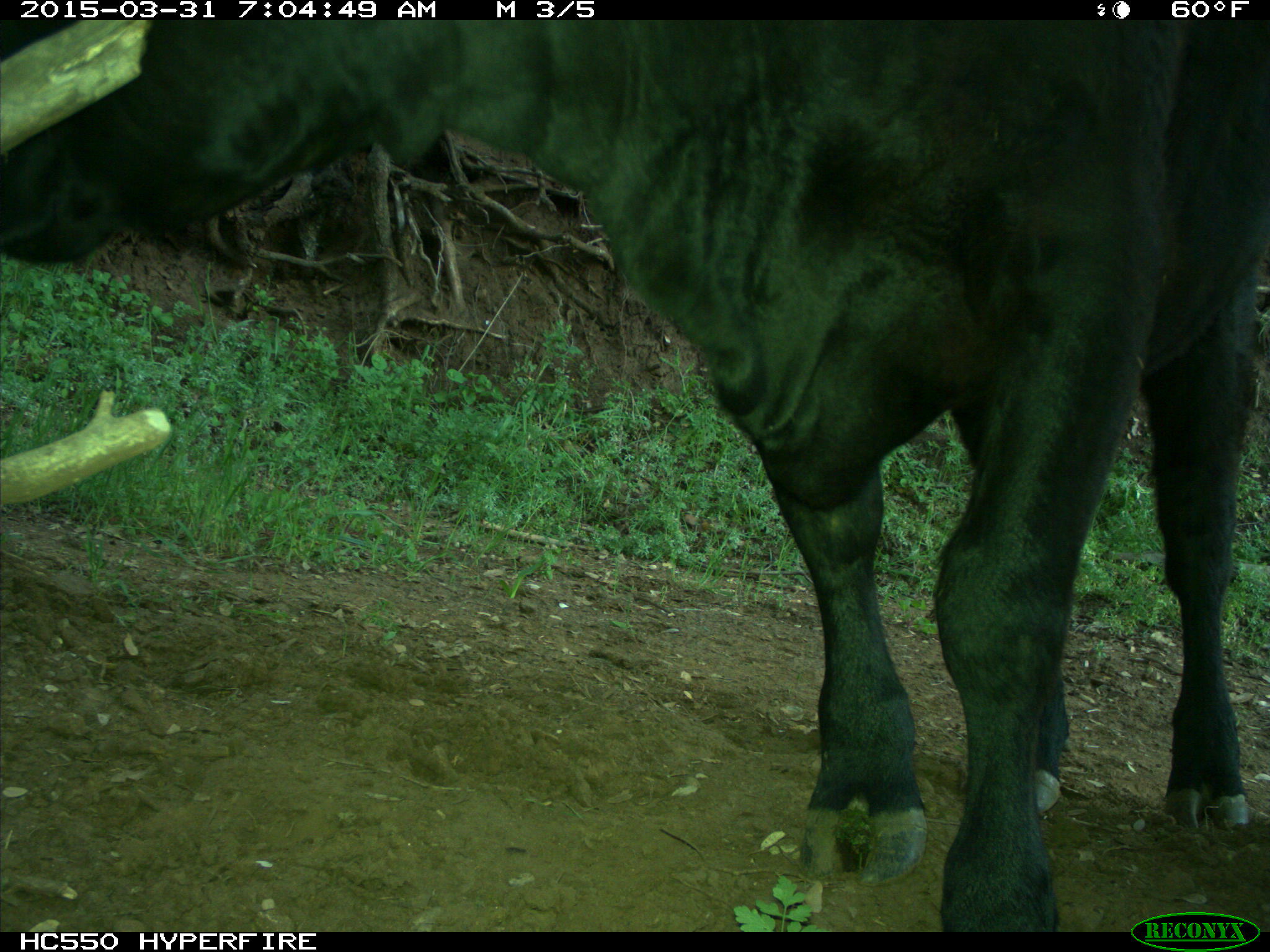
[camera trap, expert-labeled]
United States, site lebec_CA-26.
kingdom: Animalia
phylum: Chordata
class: Mammalia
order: Artiodactyla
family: Bovidae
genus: Bos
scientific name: Bos taurus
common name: domestic cow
Bos taurus (domestic cow).